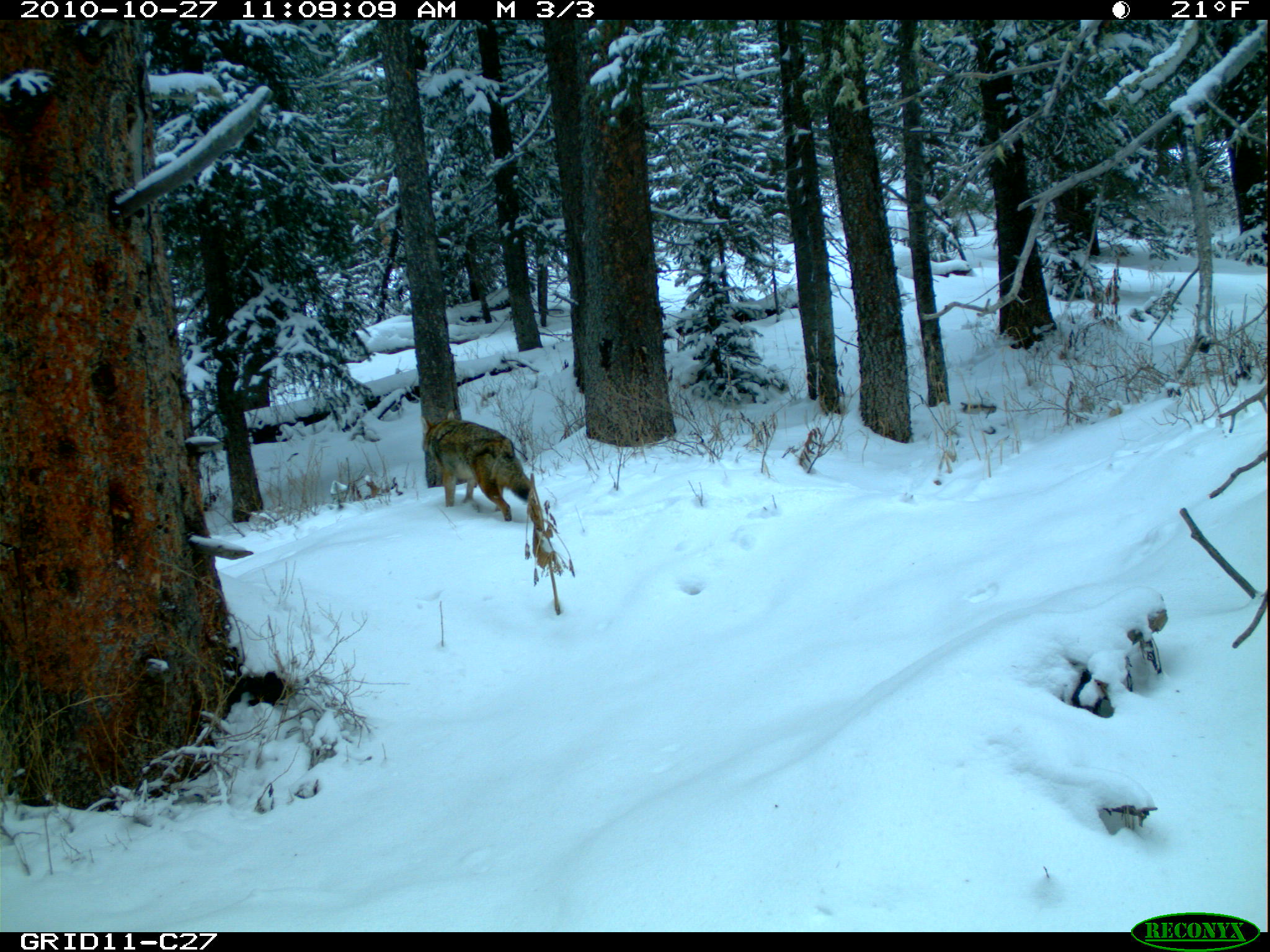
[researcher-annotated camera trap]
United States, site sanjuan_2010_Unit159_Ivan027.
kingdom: Animalia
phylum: Chordata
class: Mammalia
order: Carnivora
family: Canidae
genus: Canis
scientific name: Canis latrans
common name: coyote